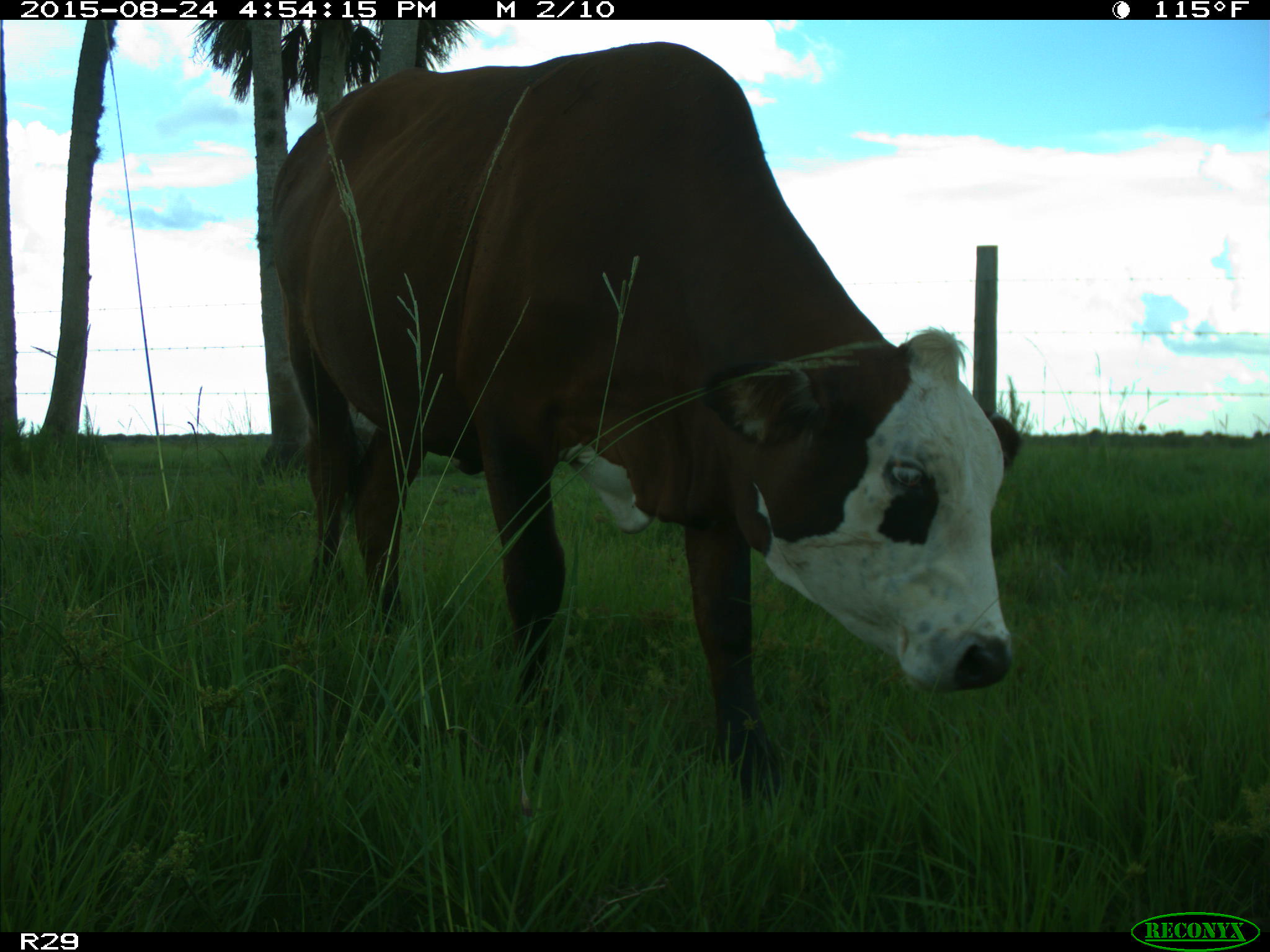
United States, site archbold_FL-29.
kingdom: Animalia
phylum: Chordata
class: Mammalia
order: Artiodactyla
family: Bovidae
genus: Bos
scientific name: Bos taurus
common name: domestic cow